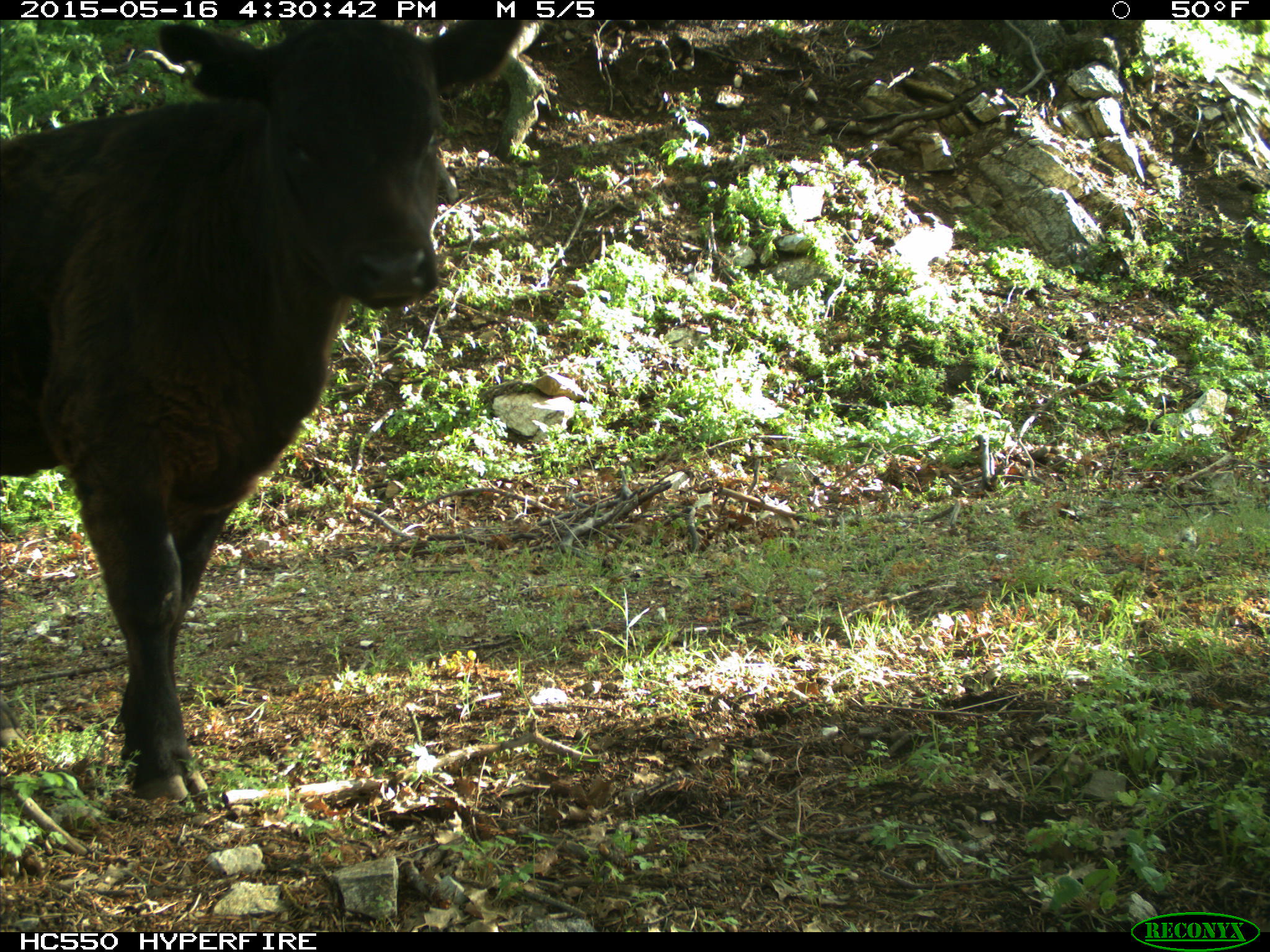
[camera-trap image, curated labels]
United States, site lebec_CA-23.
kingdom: Animalia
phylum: Chordata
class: Mammalia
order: Artiodactyla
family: Bovidae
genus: Bos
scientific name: Bos taurus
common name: domestic cow